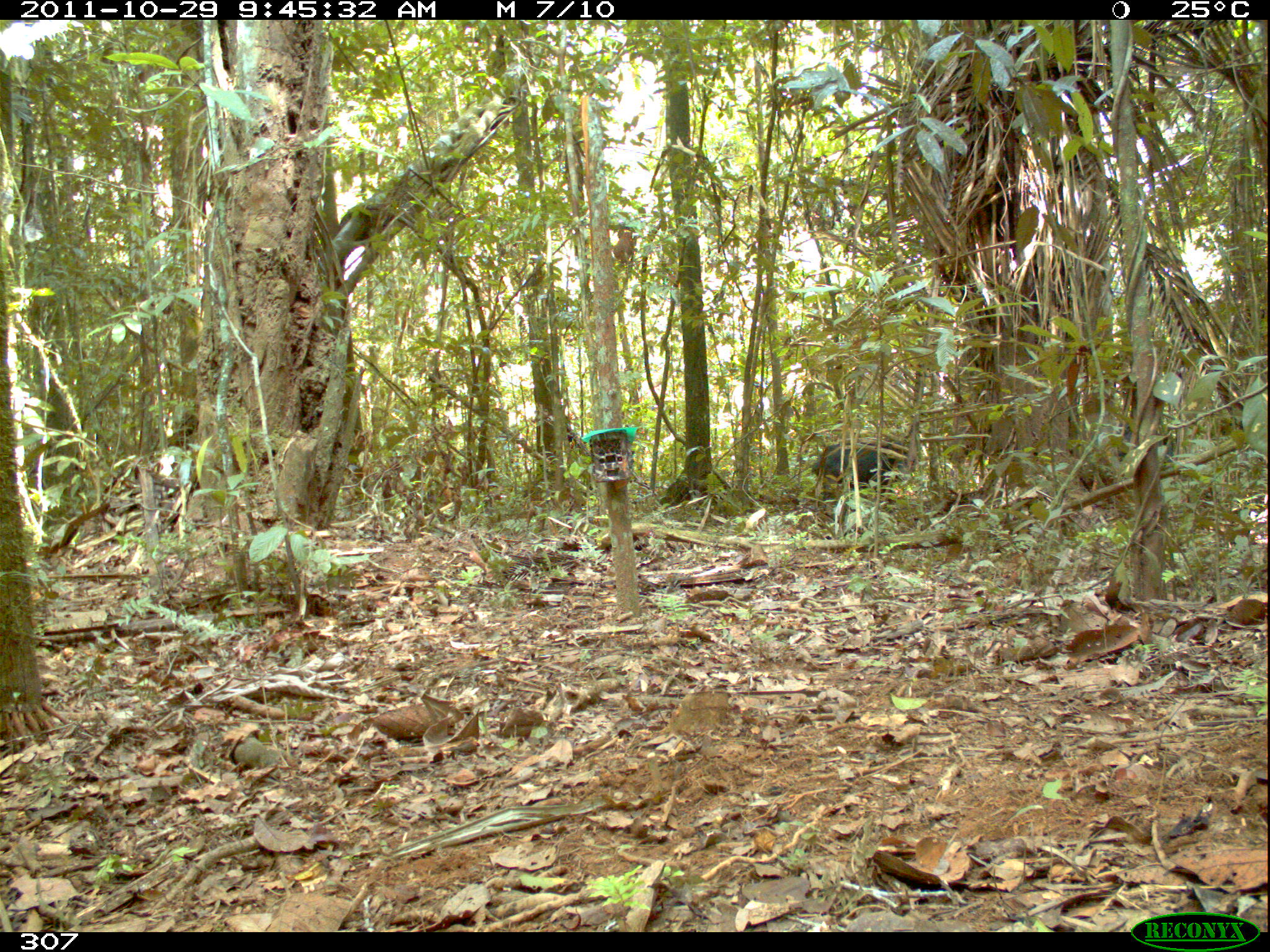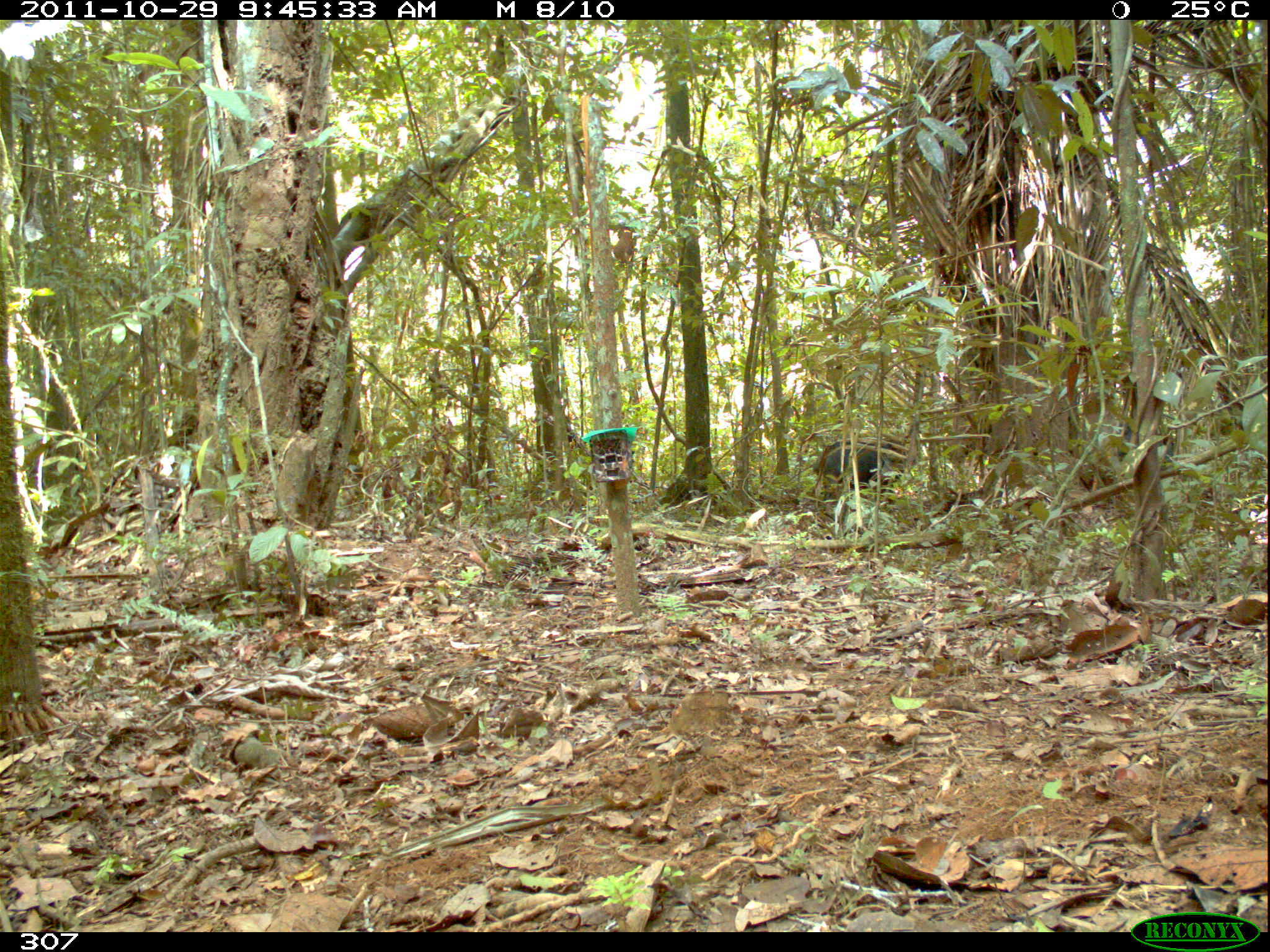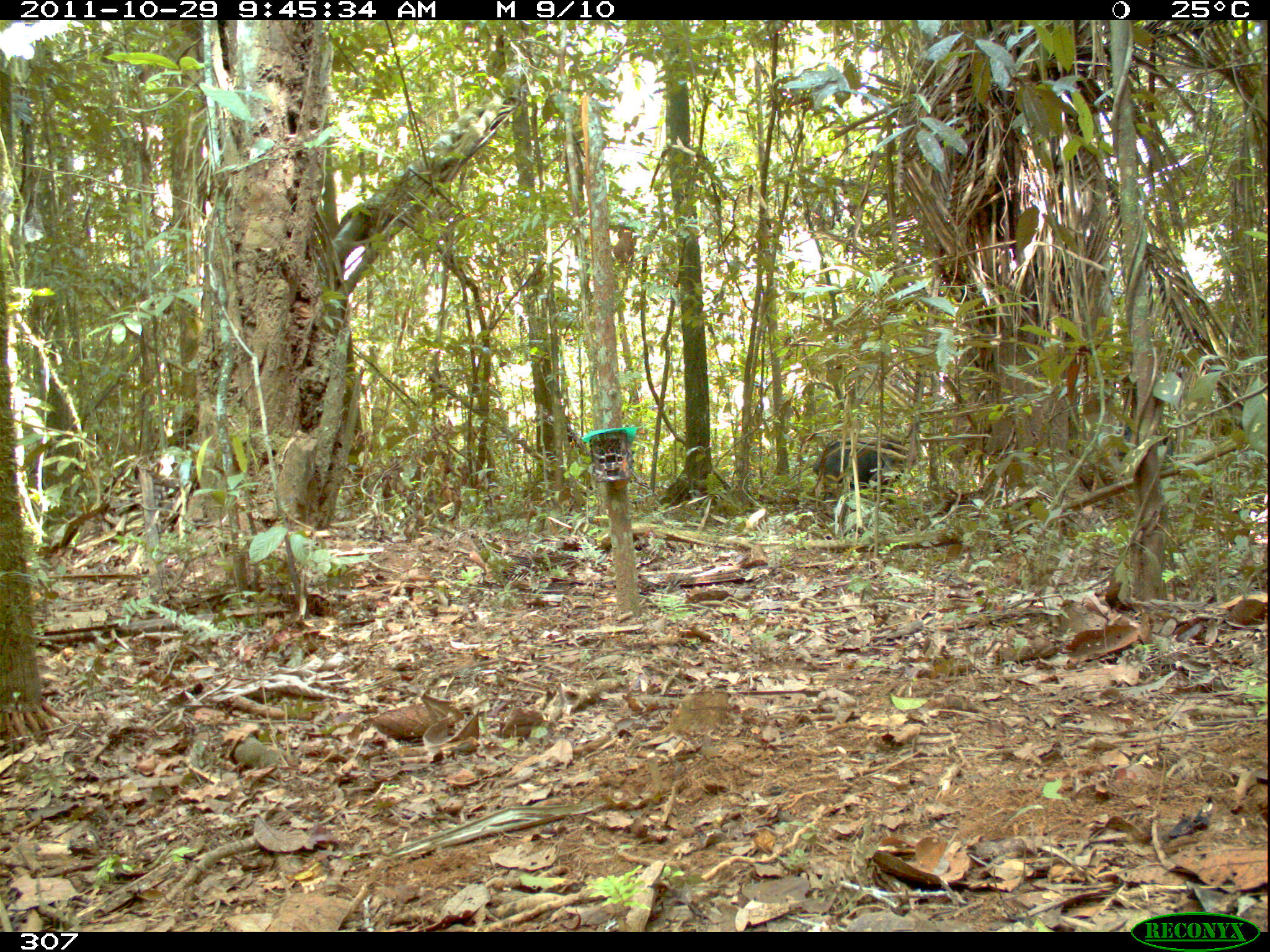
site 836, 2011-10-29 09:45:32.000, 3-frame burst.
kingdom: Animalia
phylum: Chordata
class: Mammalia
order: Artiodactyla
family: Tayassuidae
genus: Tayassu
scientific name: Tayassu pecari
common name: white-lipped peccary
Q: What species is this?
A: Tayassu pecari (white-lipped peccary).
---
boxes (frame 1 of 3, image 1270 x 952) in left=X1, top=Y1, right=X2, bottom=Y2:
tayassu pecari: left=811, top=438, right=918, bottom=500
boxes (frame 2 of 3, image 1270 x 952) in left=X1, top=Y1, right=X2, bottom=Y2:
tayassu pecari: left=811, top=439, right=906, bottom=511